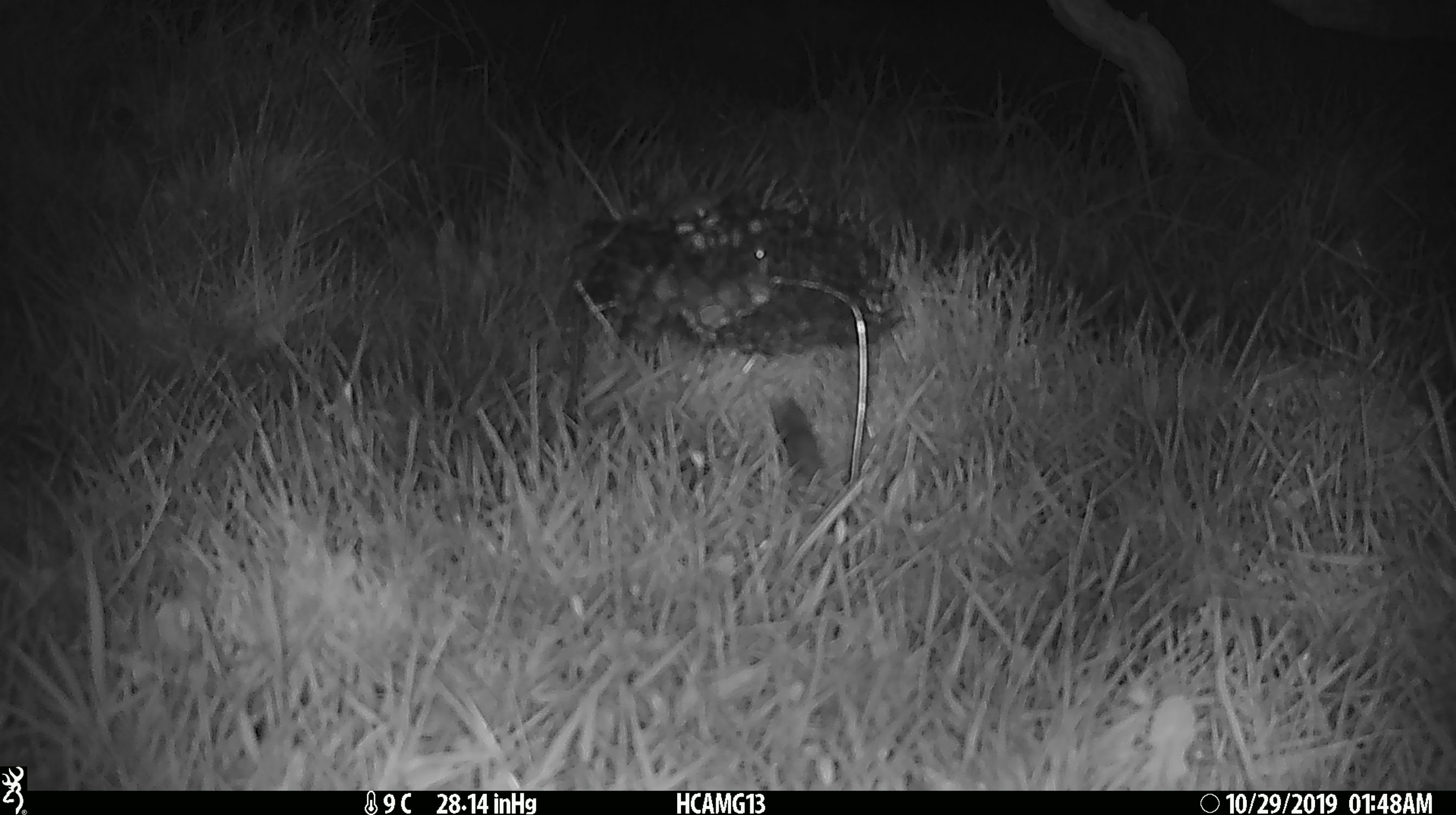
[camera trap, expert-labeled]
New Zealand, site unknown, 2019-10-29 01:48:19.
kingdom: Animalia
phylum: Chordata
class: Mammalia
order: Rodentia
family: Muridae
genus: Mus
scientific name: Mus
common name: mouse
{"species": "mouse (Mus)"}